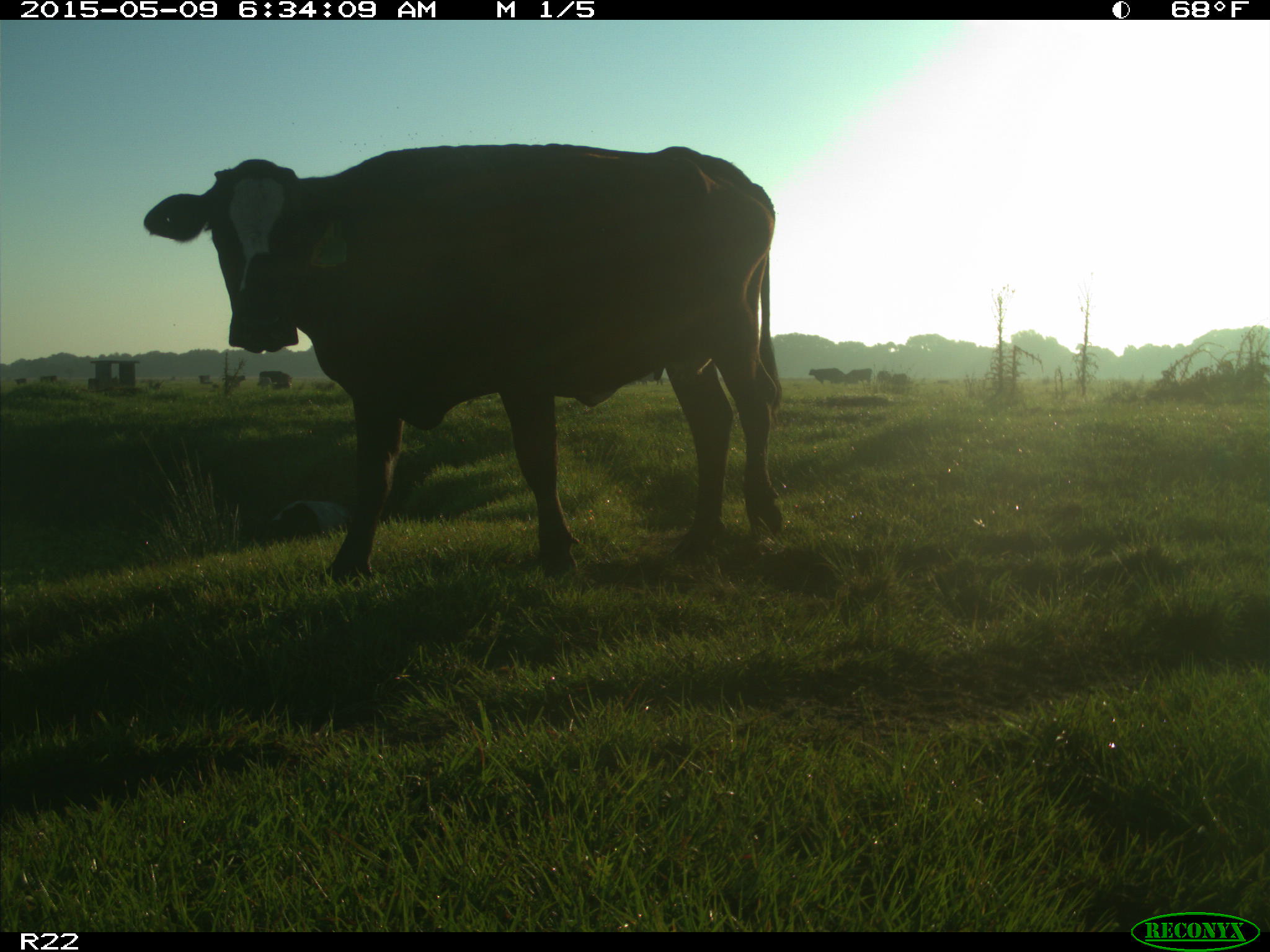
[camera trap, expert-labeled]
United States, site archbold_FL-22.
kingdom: Animalia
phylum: Chordata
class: Mammalia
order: Artiodactyla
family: Bovidae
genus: Bos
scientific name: Bos taurus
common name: domestic cow